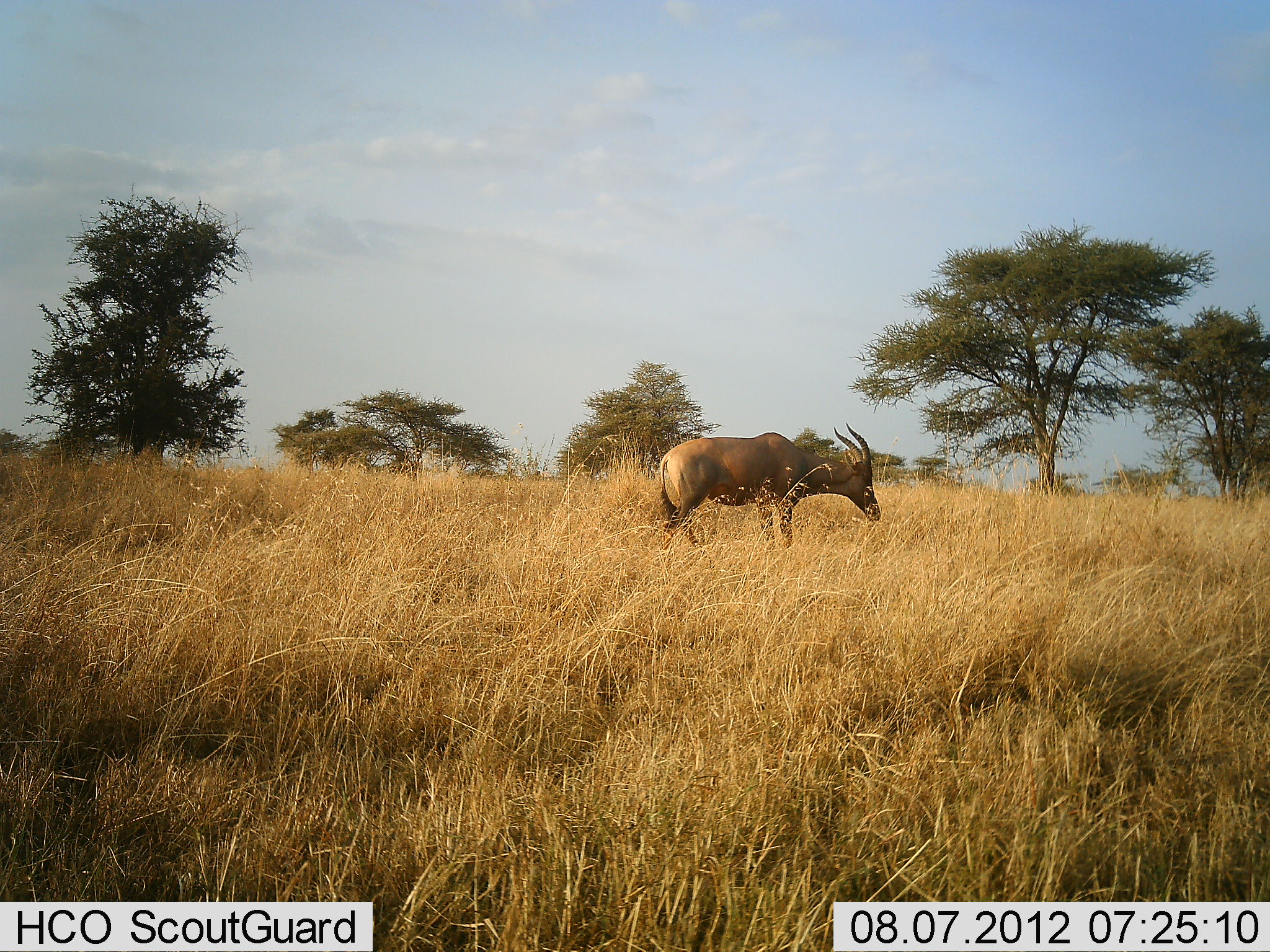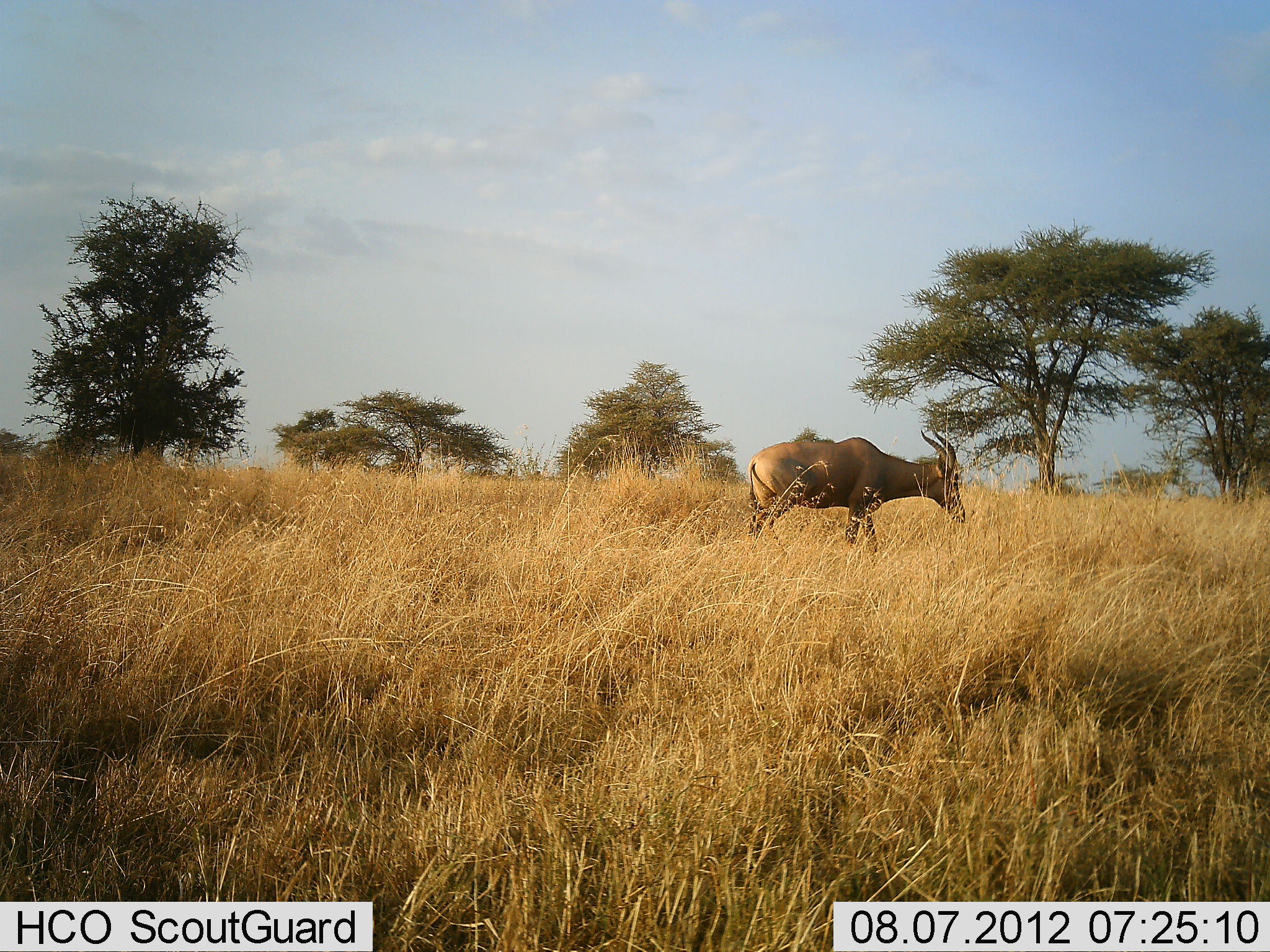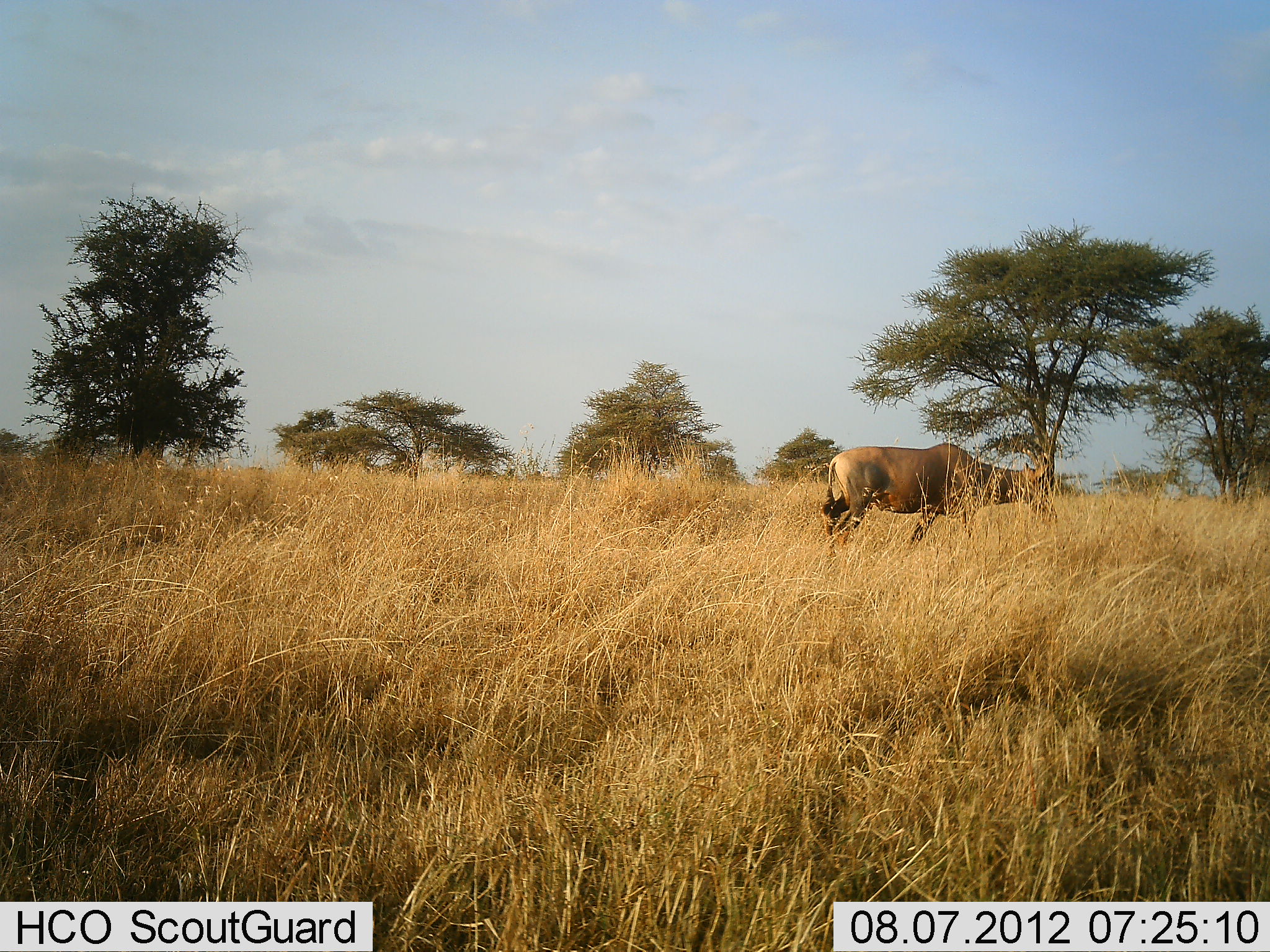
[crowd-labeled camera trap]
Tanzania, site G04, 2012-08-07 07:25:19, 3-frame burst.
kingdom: Animalia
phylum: Chordata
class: Mammalia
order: Artiodactyla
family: Bovidae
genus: Damaliscus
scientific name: Damaliscus lunatus jimela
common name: topi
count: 1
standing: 10%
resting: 0%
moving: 90%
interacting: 0%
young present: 0%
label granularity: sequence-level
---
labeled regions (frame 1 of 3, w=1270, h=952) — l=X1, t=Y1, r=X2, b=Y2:
animal: l=647, t=421, r=882, b=565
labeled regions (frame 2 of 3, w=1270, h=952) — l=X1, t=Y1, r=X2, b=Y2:
animal: l=744, t=419, r=967, b=566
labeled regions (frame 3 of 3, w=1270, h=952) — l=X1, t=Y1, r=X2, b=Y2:
animal: l=819, t=443, r=1059, b=568